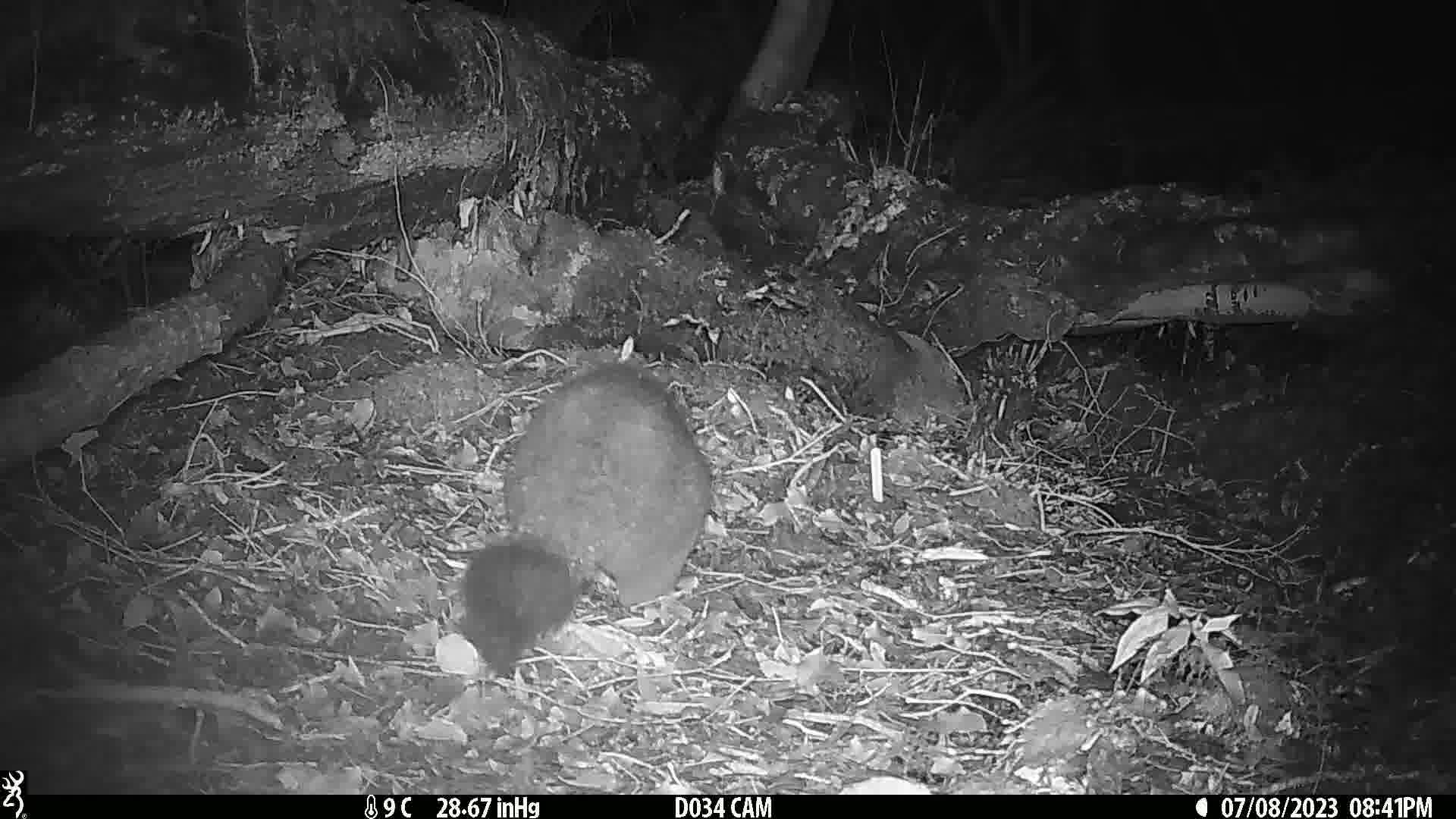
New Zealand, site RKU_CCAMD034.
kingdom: Animalia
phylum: Chordata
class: Mammalia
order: Diprotodontia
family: Phalangeridae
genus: Trichosurus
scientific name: Trichosurus vulpecula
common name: common brushtail possum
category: possum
Possum (common brushtail possum) (Trichosurus vulpecula).